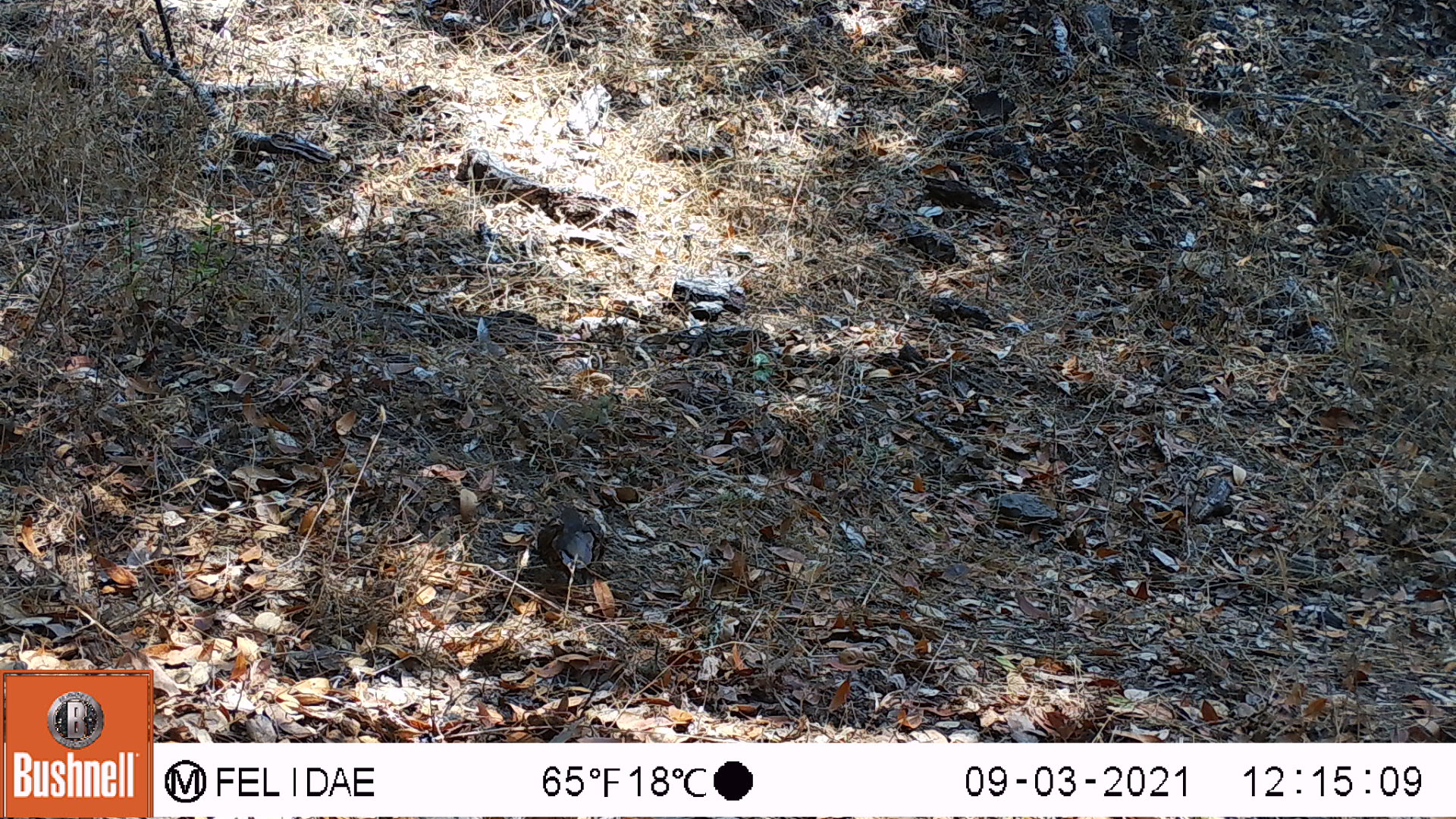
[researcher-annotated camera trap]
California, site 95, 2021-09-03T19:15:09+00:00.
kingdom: Animalia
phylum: Chordata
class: Aves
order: Galliformes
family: Odontophoridae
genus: Callipepla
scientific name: Callipepla californica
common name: california quail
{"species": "california quail (Callipepla californica)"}